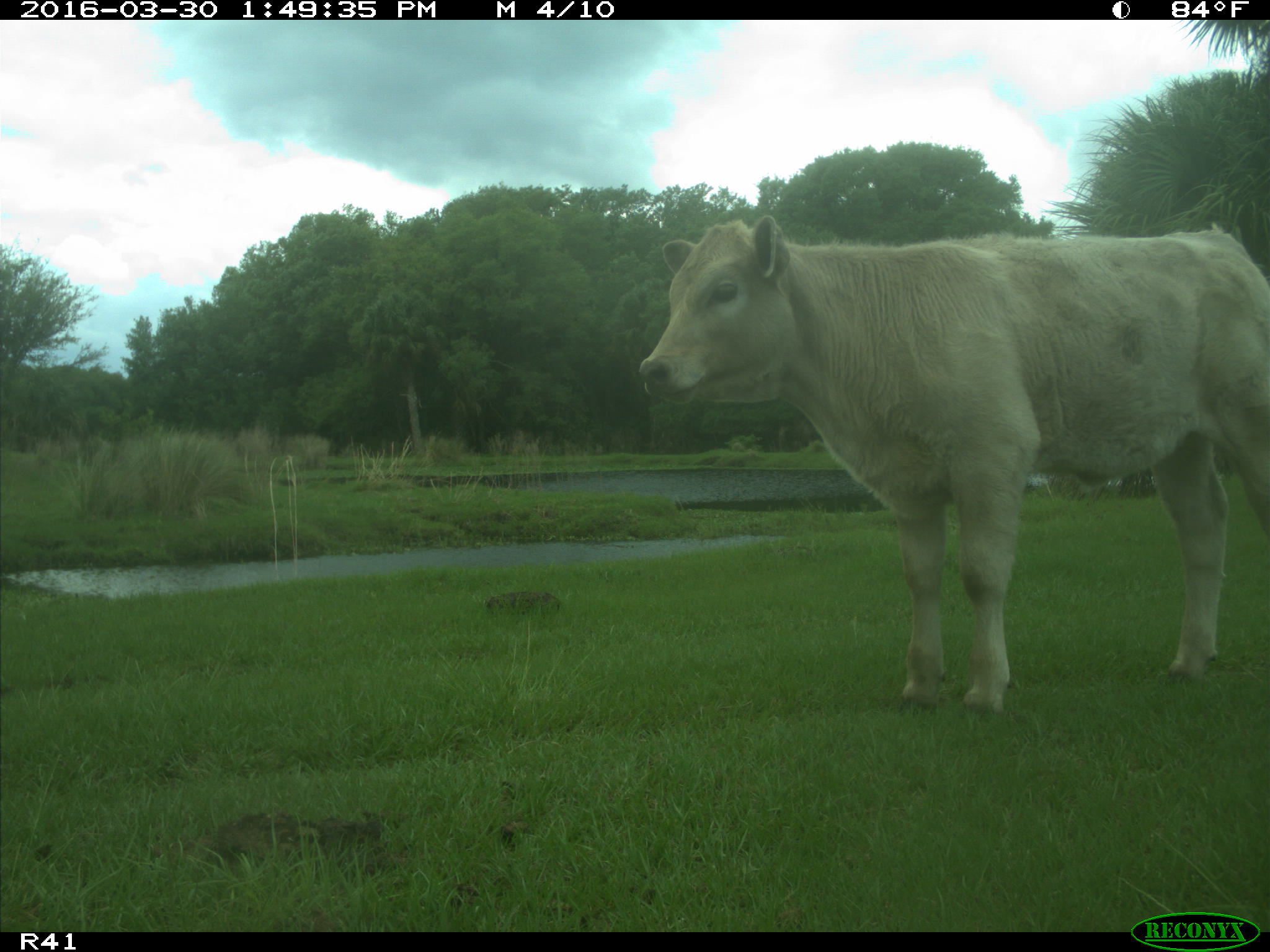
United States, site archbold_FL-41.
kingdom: Animalia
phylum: Chordata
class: Mammalia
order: Artiodactyla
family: Bovidae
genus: Bos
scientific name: Bos taurus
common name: domestic cow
Bos taurus (domestic cow).